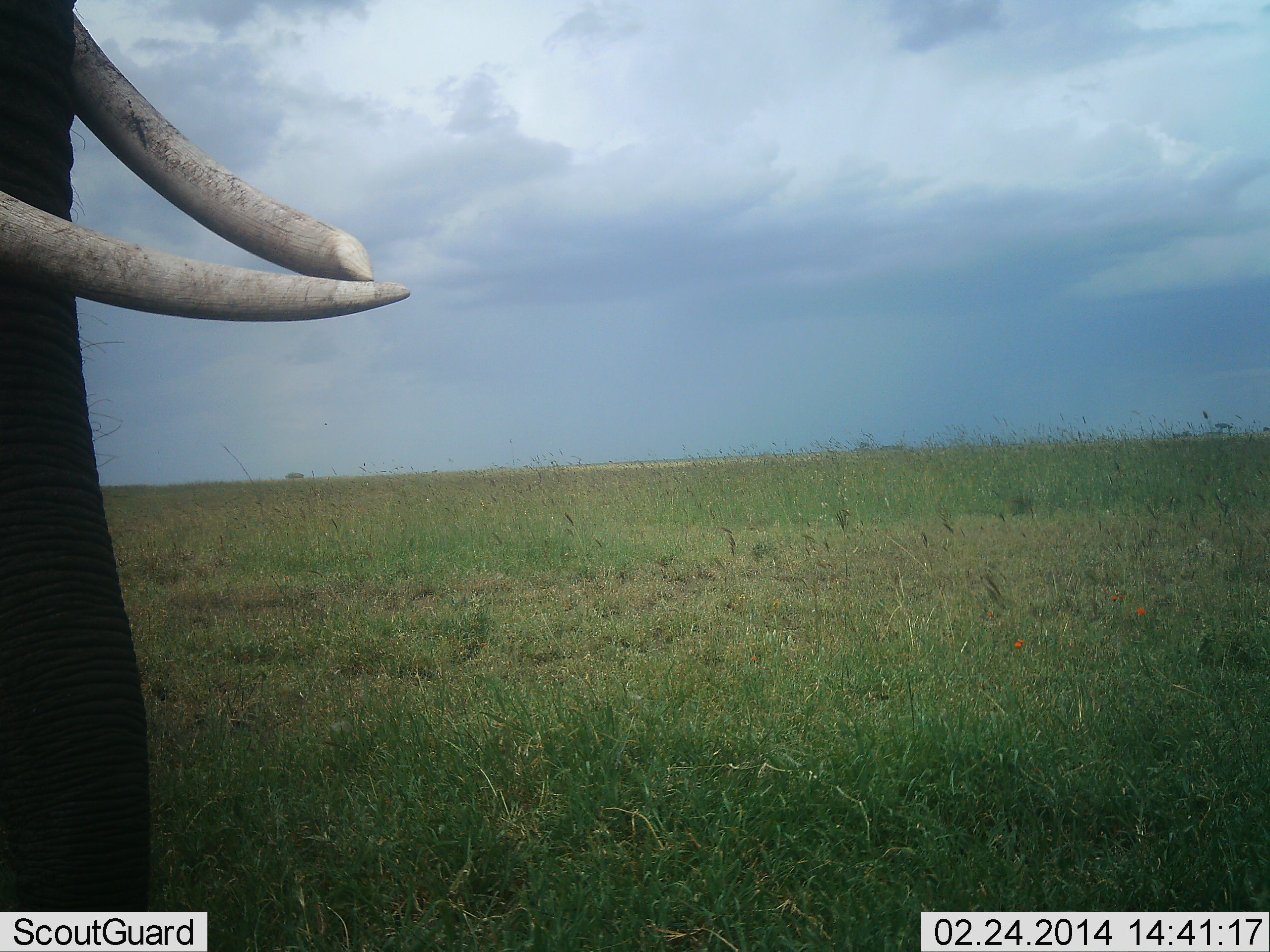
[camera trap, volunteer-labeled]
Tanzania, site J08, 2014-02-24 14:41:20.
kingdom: Animalia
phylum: Chordata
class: Mammalia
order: Proboscidea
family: Elephantidae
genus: Loxodonta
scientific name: Loxodonta africana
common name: african bush elephant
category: elephant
Elephant (african bush elephant) (Loxodonta africana), count 1. Behavior (volunteer vote fractions): standing 80%, resting 0%, moving 10%, interacting 10%. Young present (vote fraction): 0%. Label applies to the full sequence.